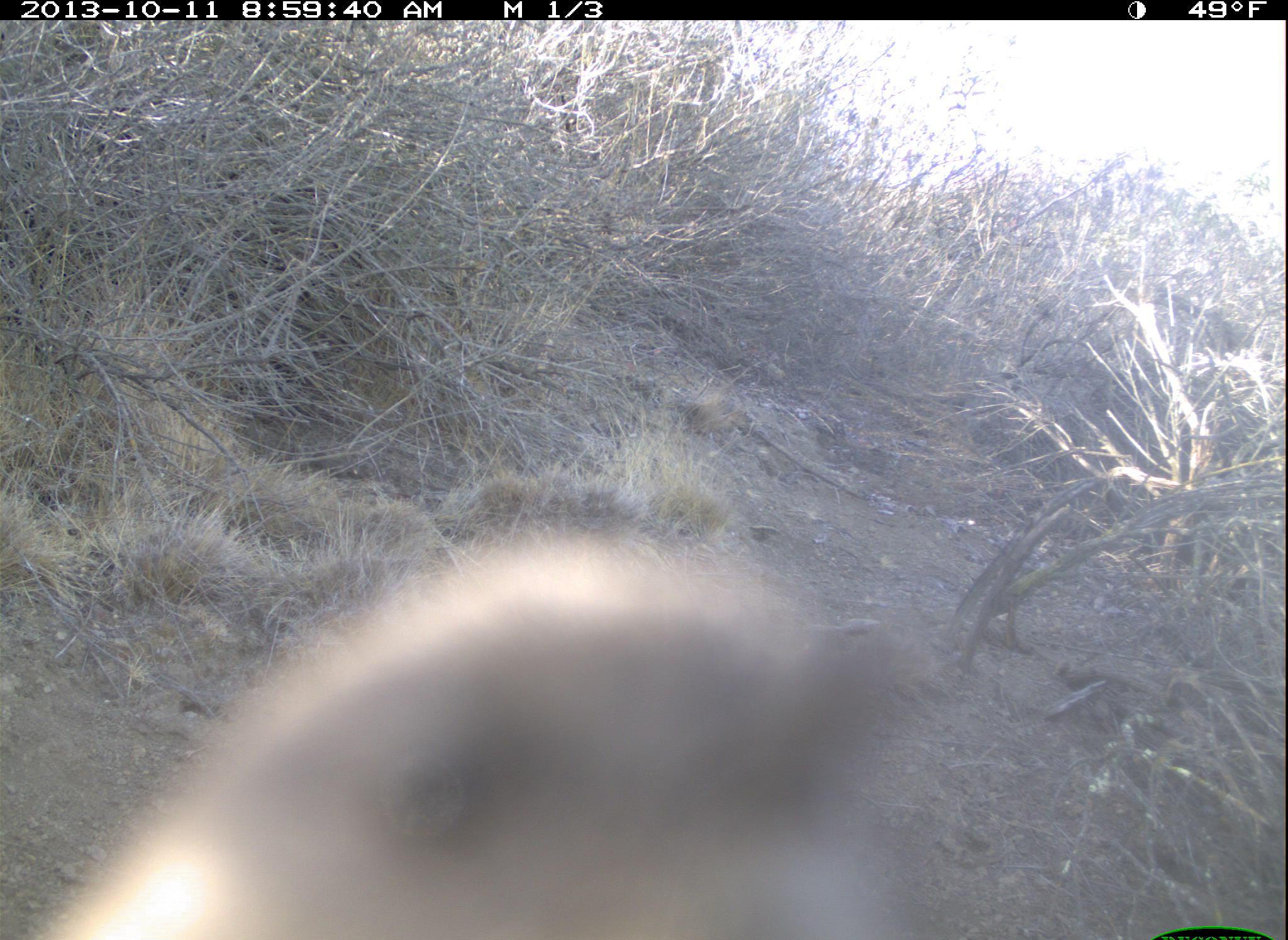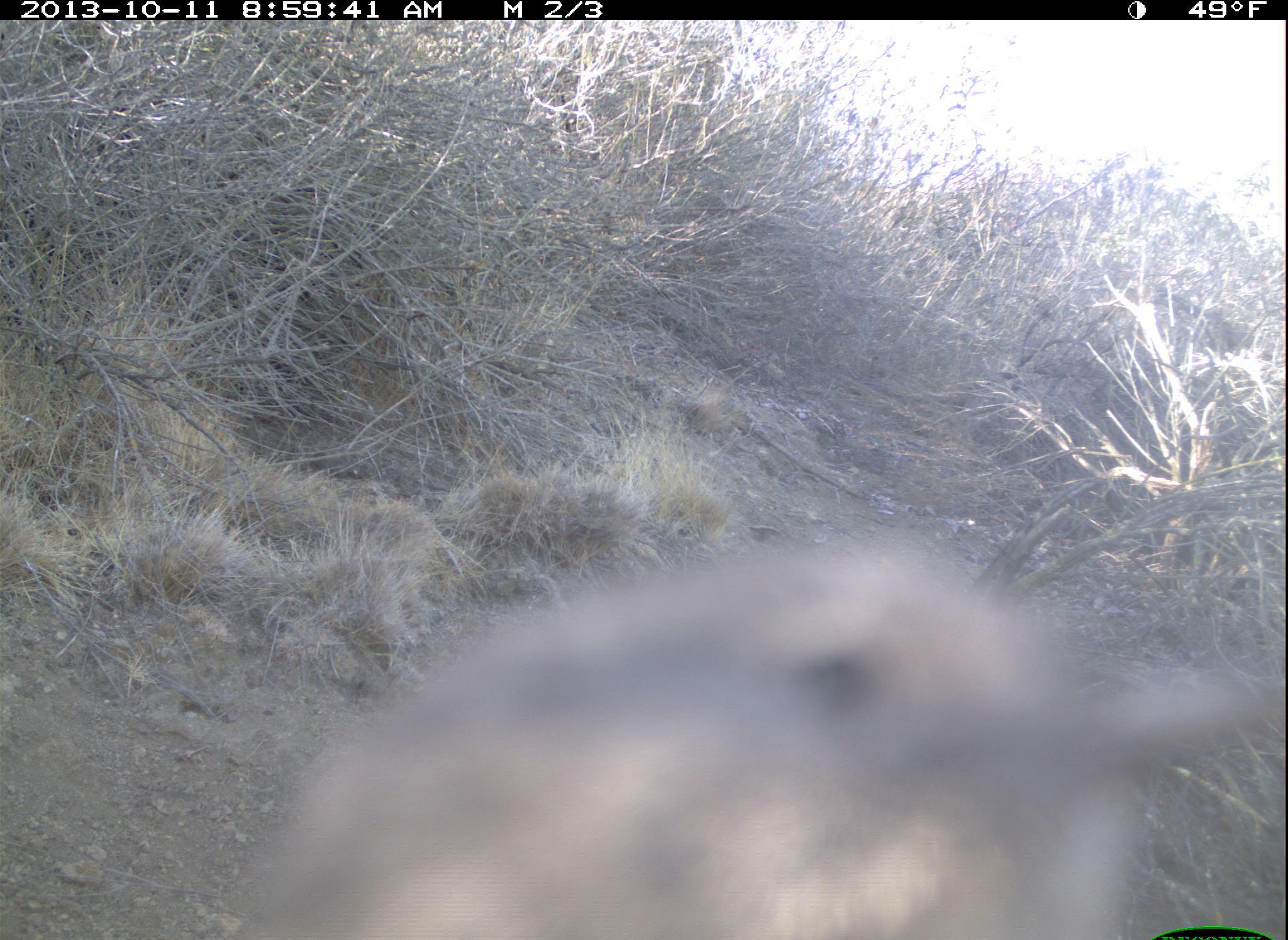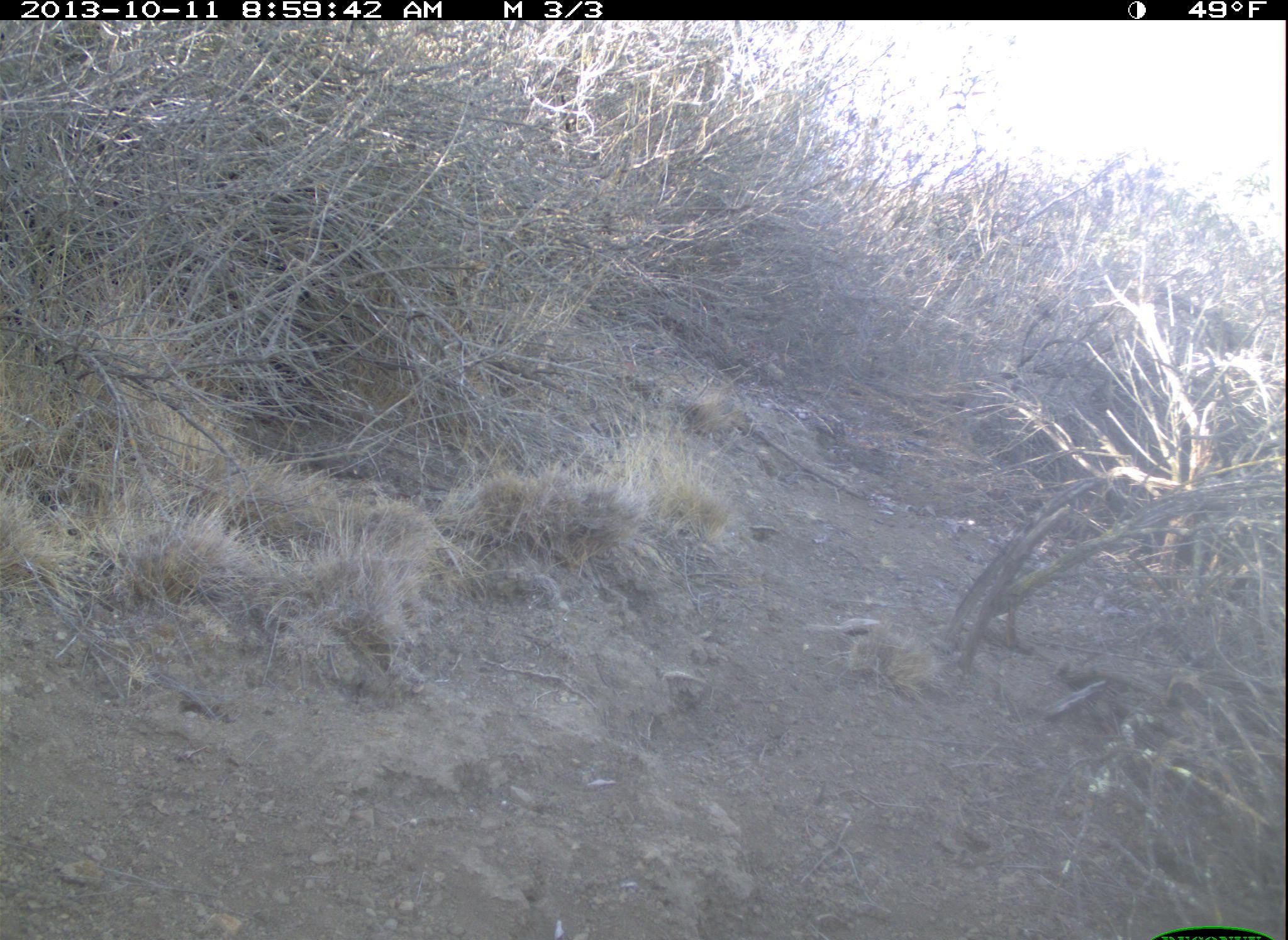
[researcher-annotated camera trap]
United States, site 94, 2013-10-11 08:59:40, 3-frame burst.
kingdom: Animalia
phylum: Chordata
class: Aves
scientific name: Aves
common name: bird